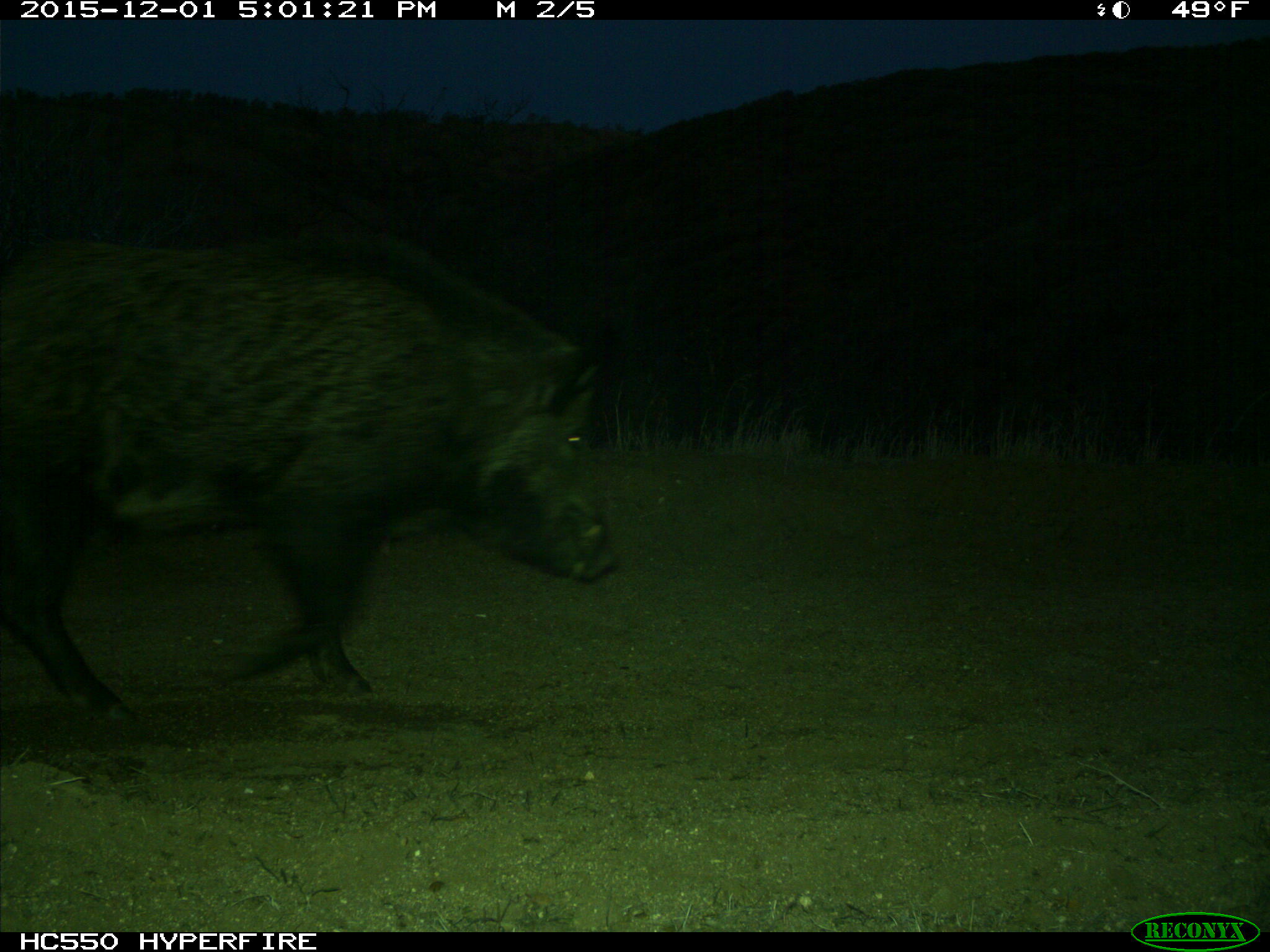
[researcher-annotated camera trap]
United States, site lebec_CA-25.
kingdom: Animalia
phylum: Chordata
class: Mammalia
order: Artiodactyla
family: Suidae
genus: Sus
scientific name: Sus scrofa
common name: wild boar